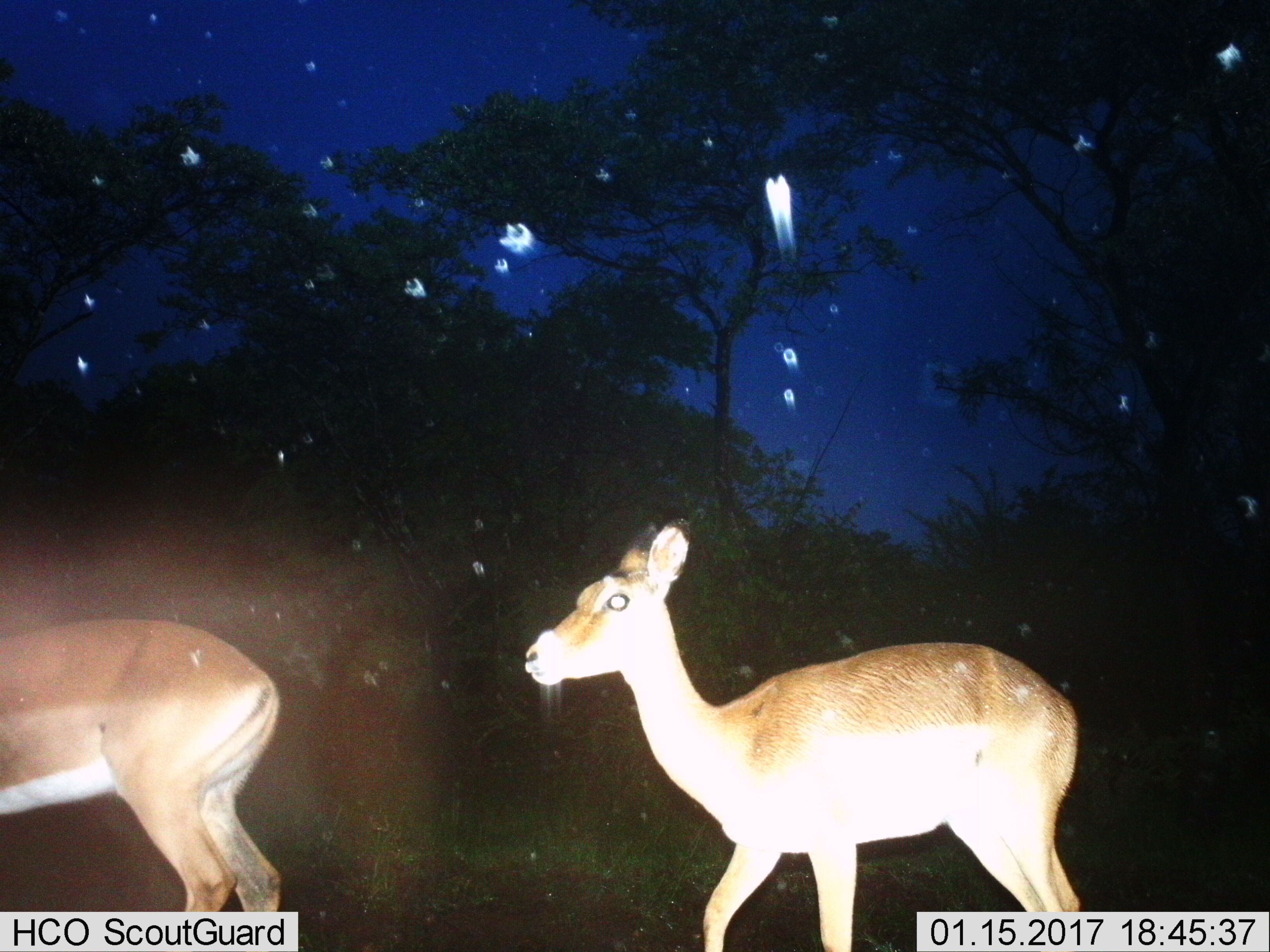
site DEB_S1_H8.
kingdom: Animalia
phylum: Chordata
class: Mammalia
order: Artiodactyla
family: Bovidae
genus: Aepyceros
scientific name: Aepyceros melampus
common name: impala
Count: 2.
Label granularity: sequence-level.